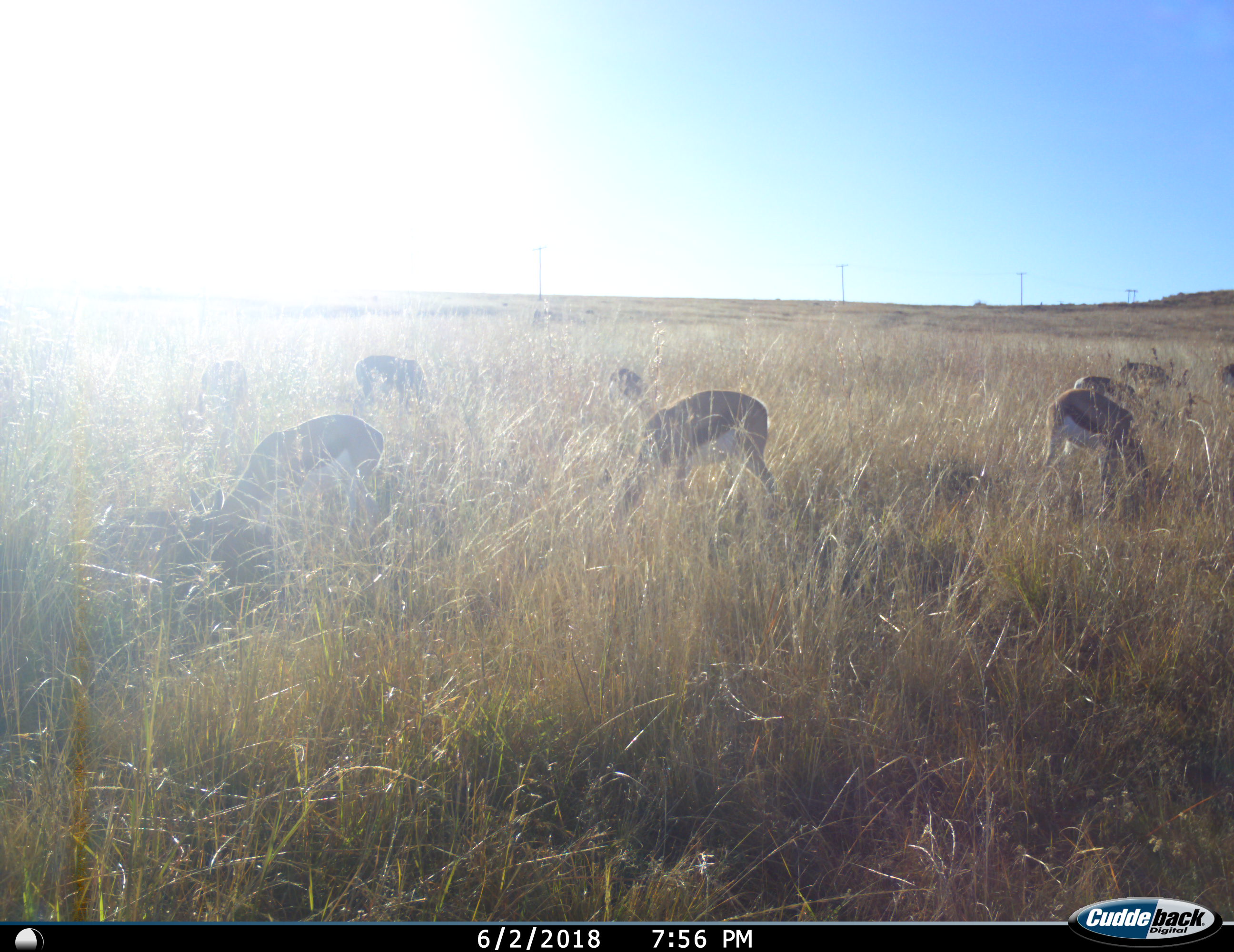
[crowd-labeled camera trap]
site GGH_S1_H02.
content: unidentified animal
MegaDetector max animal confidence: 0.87